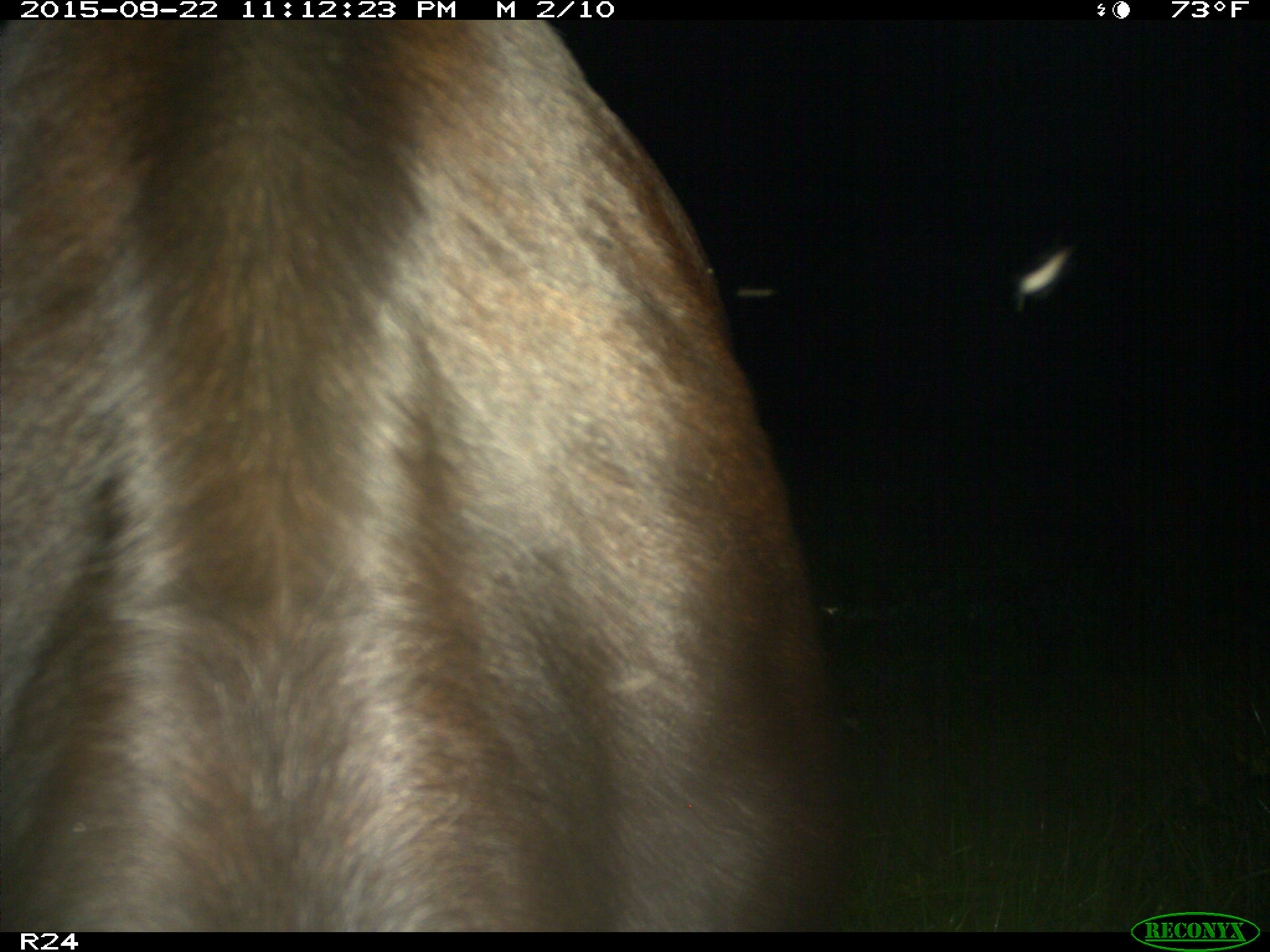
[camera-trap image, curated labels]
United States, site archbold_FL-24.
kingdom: Animalia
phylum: Chordata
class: Mammalia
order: Artiodactyla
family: Bovidae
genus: Bos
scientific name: Bos taurus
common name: domestic cow